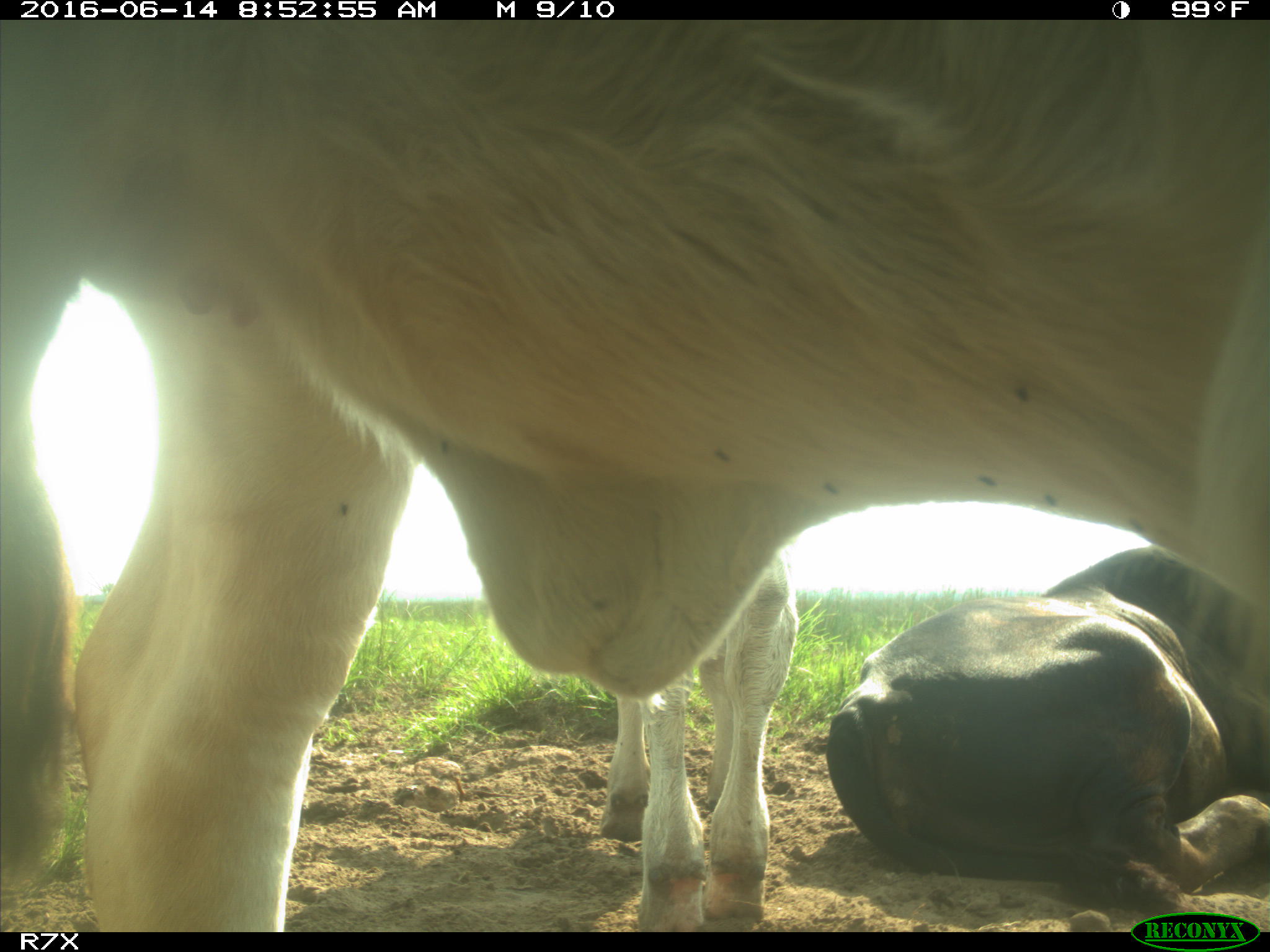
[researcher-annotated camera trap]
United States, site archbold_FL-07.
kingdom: Animalia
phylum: Chordata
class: Mammalia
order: Artiodactyla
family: Bovidae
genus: Bos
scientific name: Bos taurus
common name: domestic cow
Bos taurus (domestic cow).